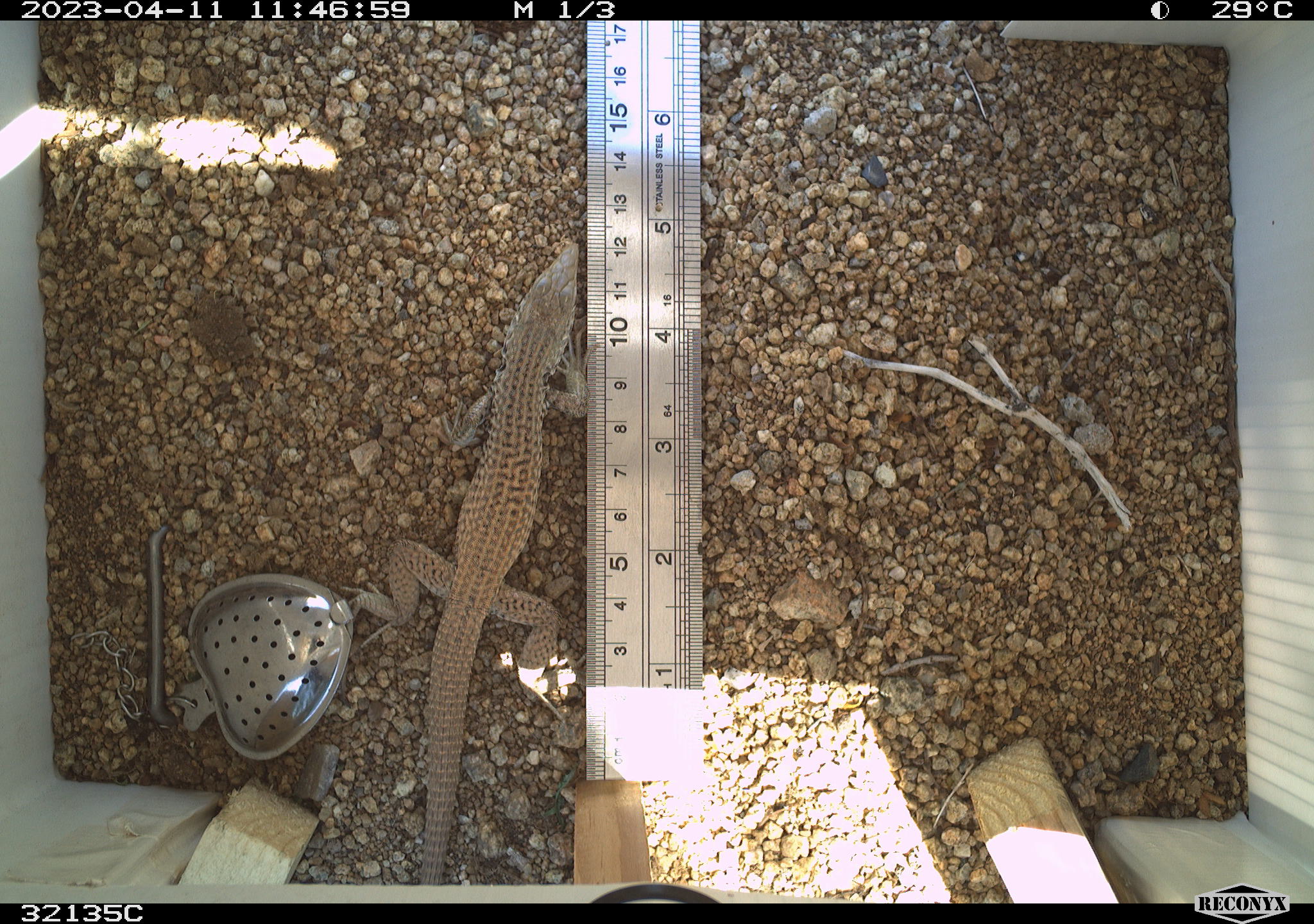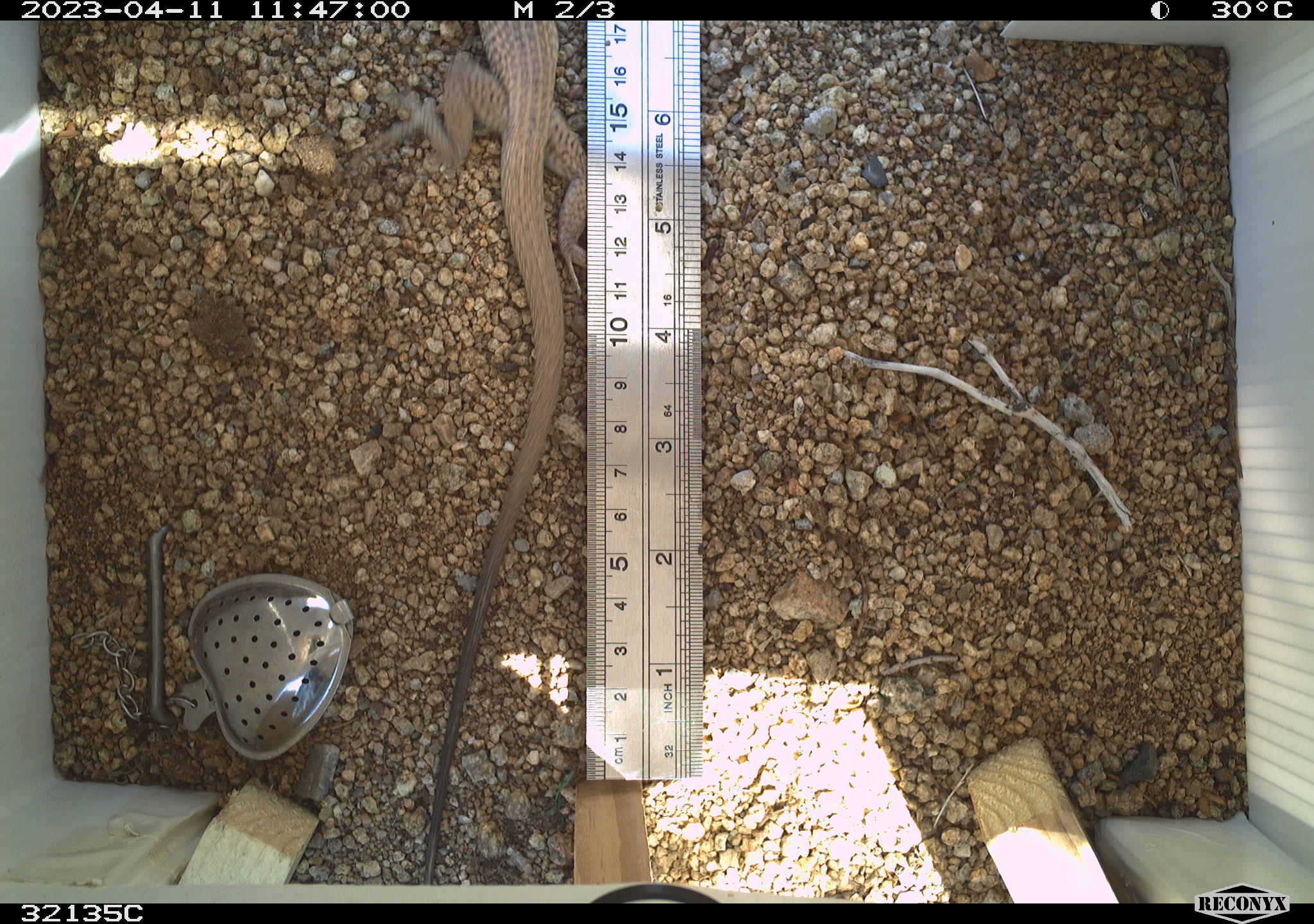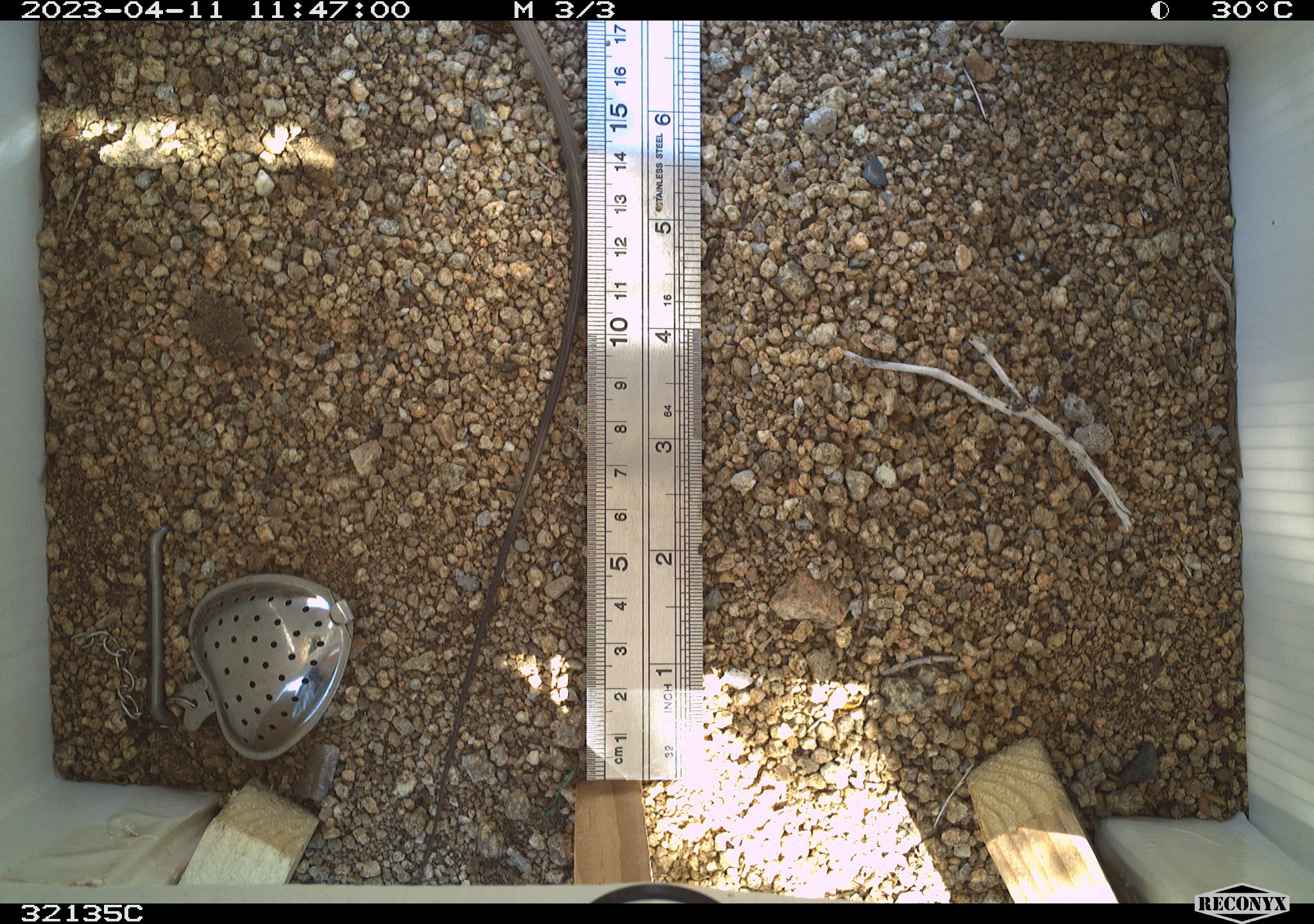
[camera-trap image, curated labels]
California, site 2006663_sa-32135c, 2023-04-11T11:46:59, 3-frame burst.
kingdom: Animalia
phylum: Chordata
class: Reptilia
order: Squamata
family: Teiidae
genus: Aspidoscelis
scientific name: Aspidoscelis tigris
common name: western whiptail